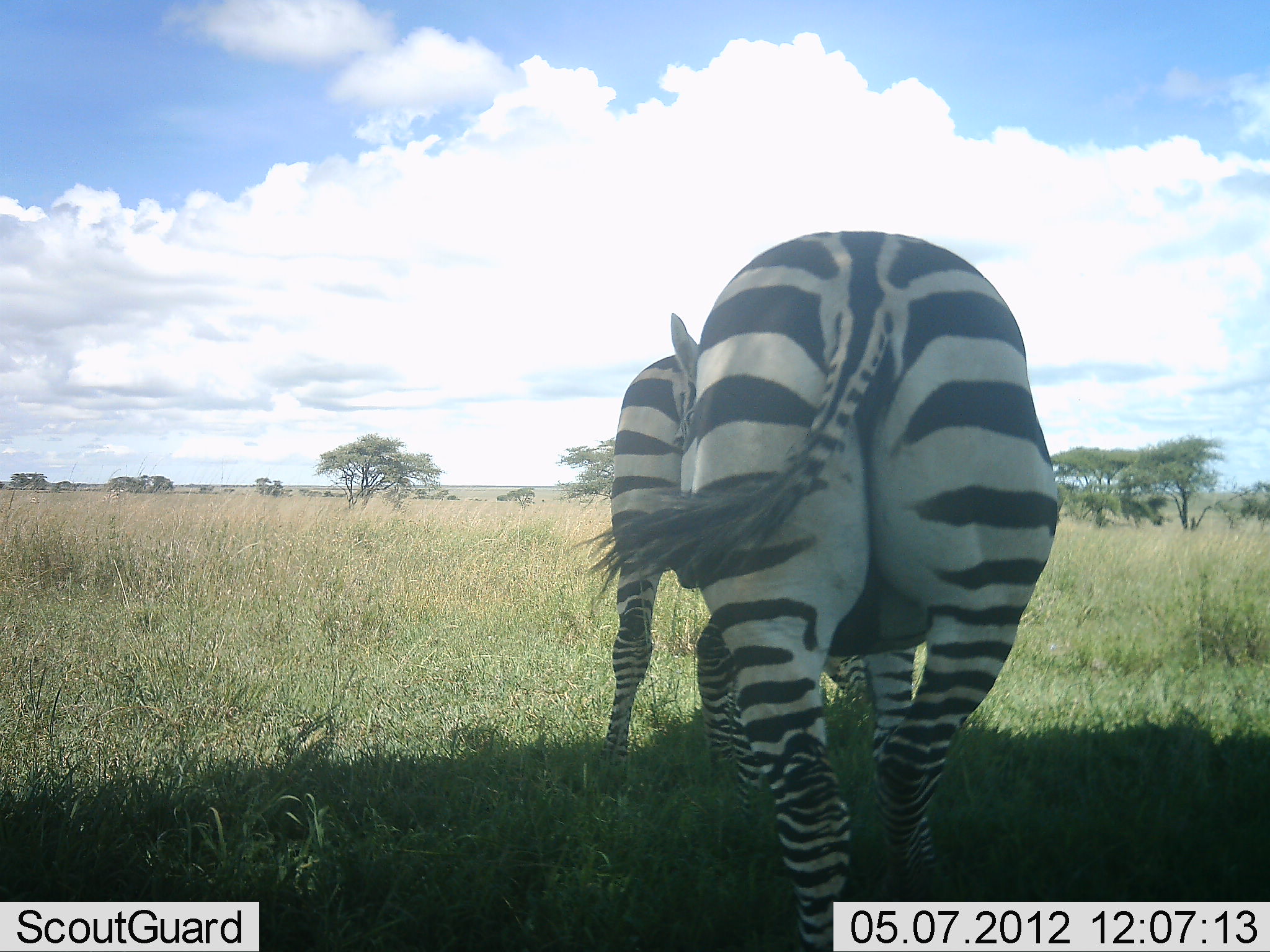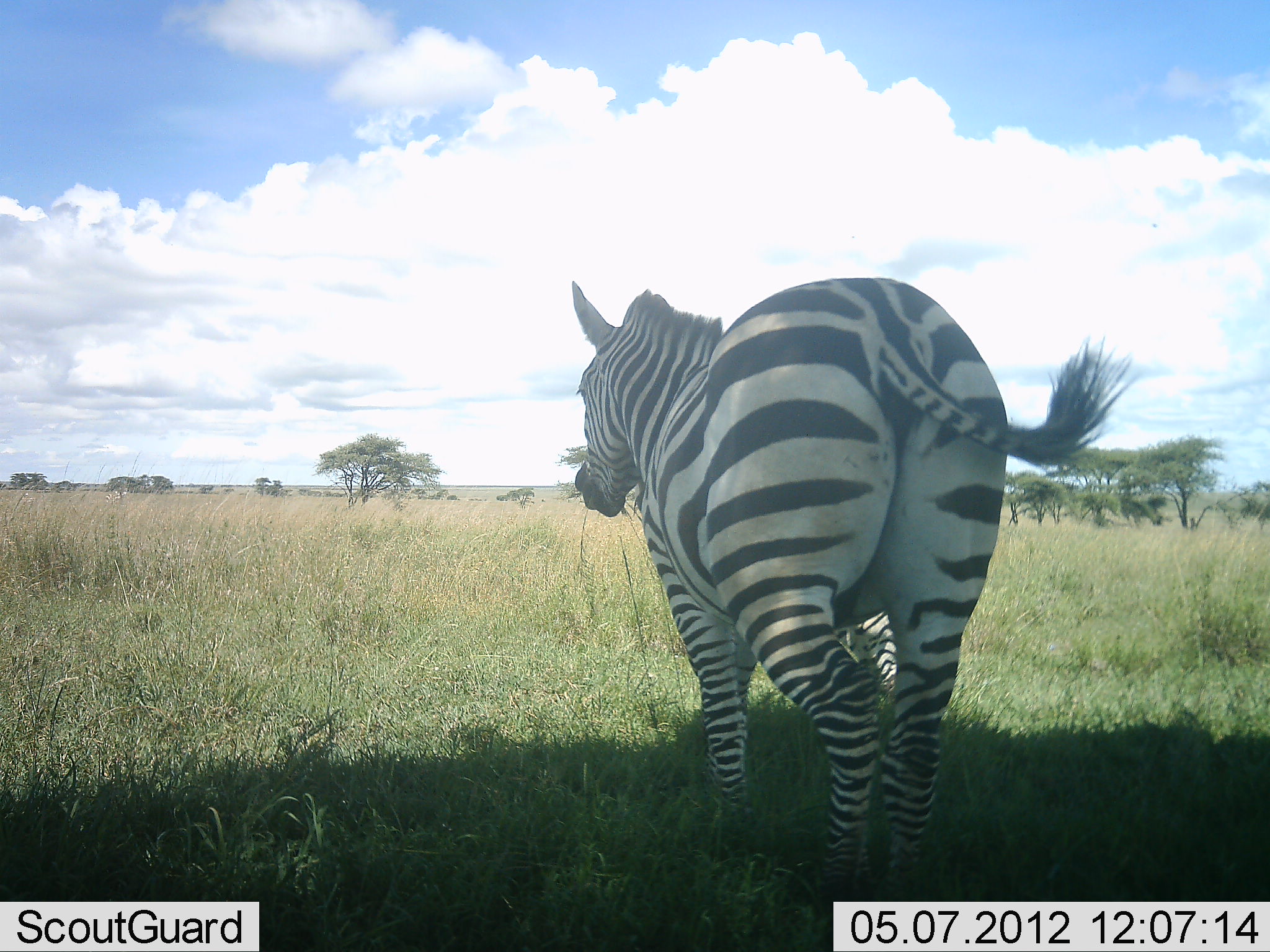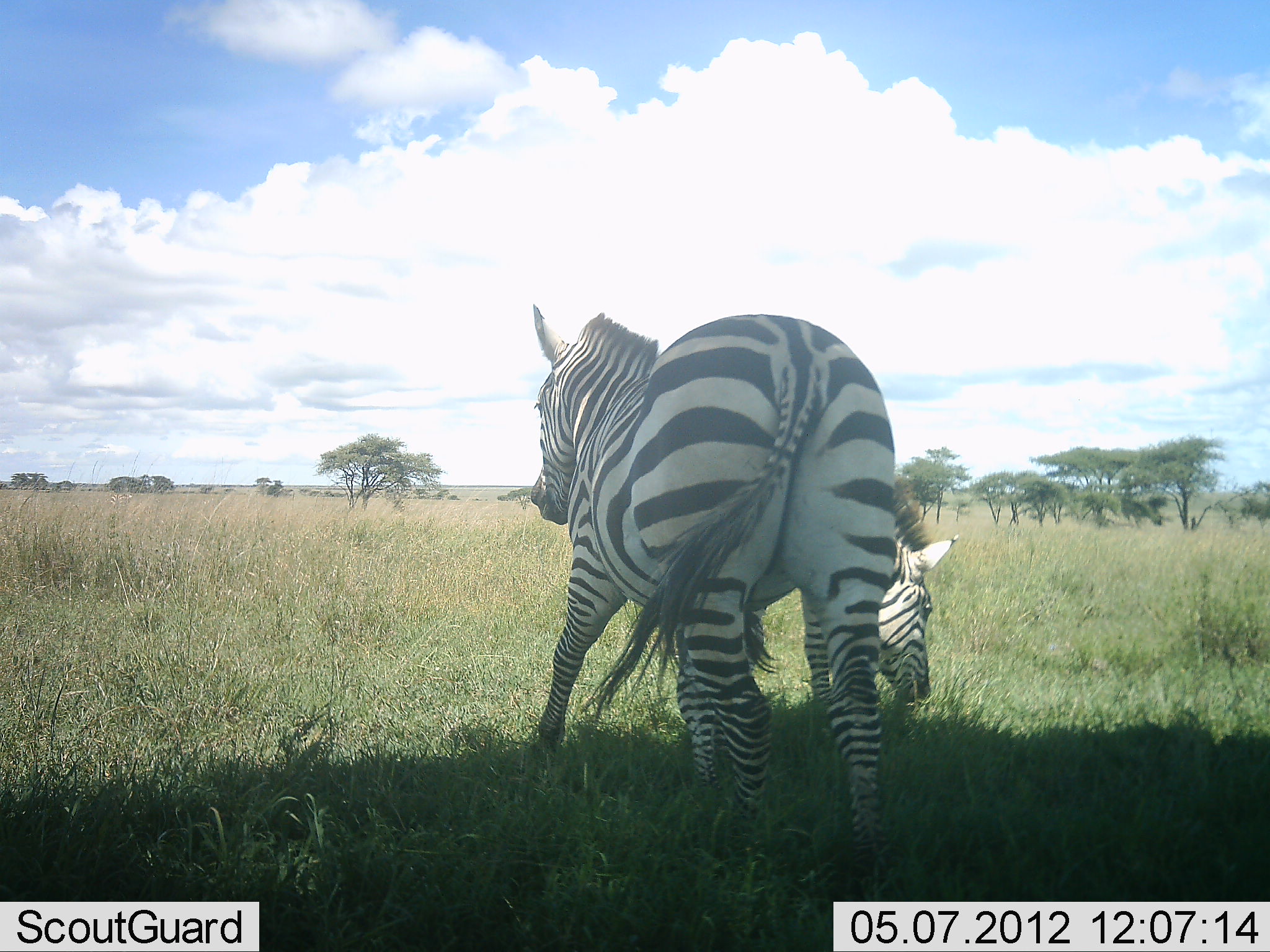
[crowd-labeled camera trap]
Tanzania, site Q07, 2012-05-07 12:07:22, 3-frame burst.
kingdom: Animalia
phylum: Chordata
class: Mammalia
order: Perissodactyla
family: Equidae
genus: Equus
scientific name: Equus quagga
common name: plains zebra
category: zebra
Zebra (plains zebra) (Equus quagga), count 2. Behavior (volunteer vote fractions): standing 27%, resting 0%, moving 73%, interacting 0%. Young present (vote fraction): 0%. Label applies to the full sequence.